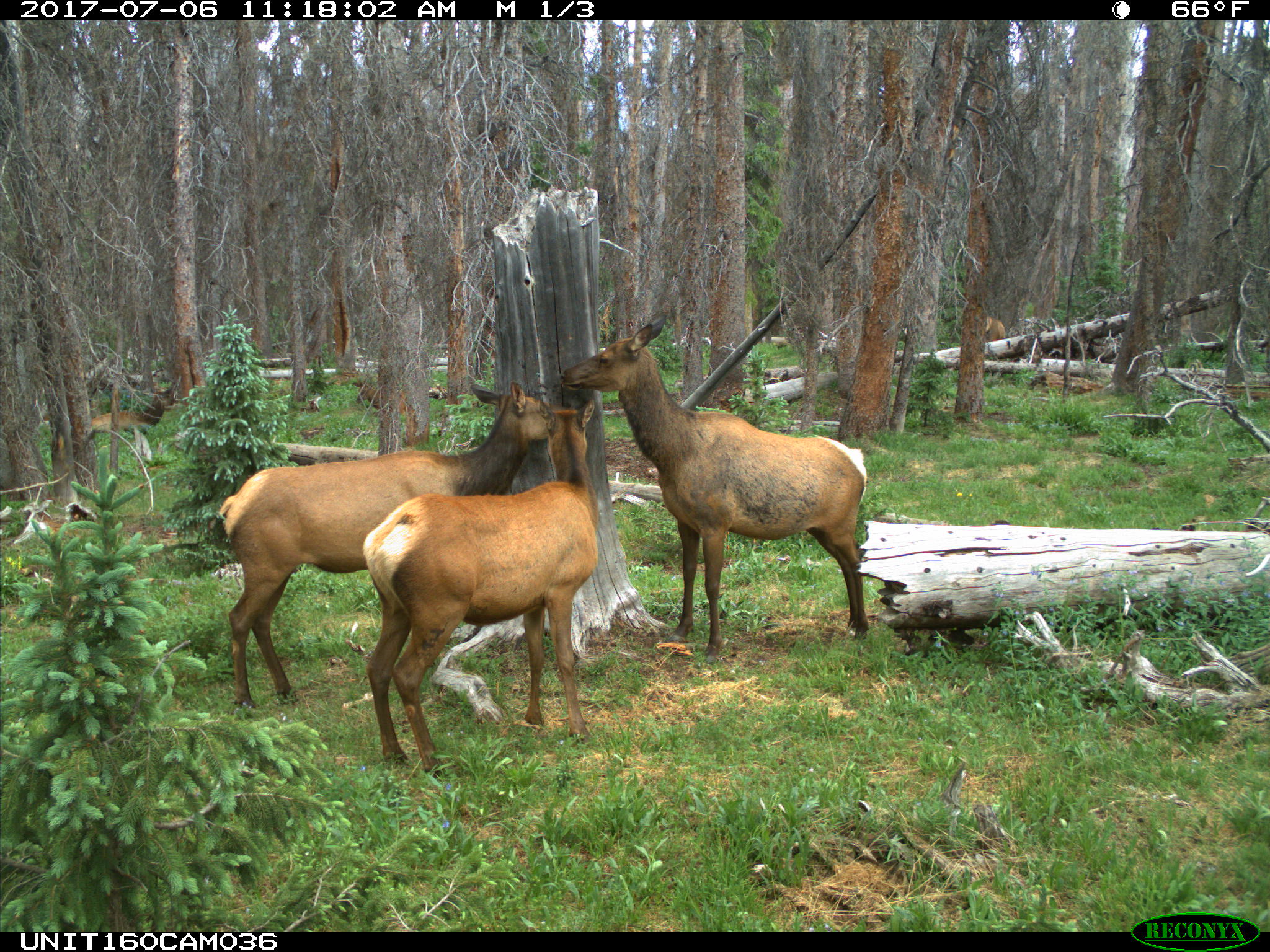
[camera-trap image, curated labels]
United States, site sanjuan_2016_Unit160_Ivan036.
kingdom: Animalia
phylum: Chordata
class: Mammalia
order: Artiodactyla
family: Cervidae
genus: Cervus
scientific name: Cervus elaphus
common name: red deer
Cervus elaphus (red deer).